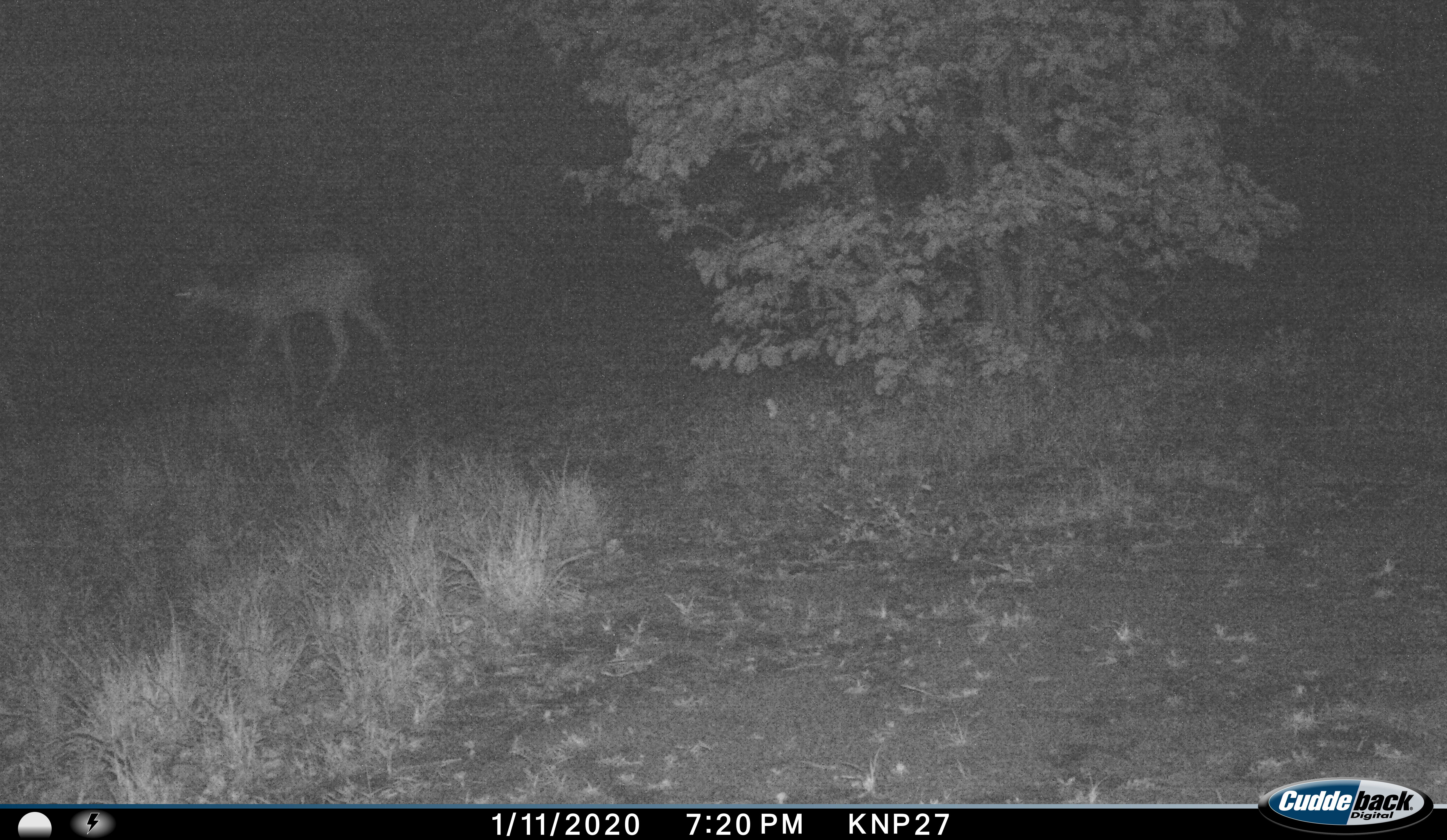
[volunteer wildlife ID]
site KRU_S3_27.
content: unidentified animal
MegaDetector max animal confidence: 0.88